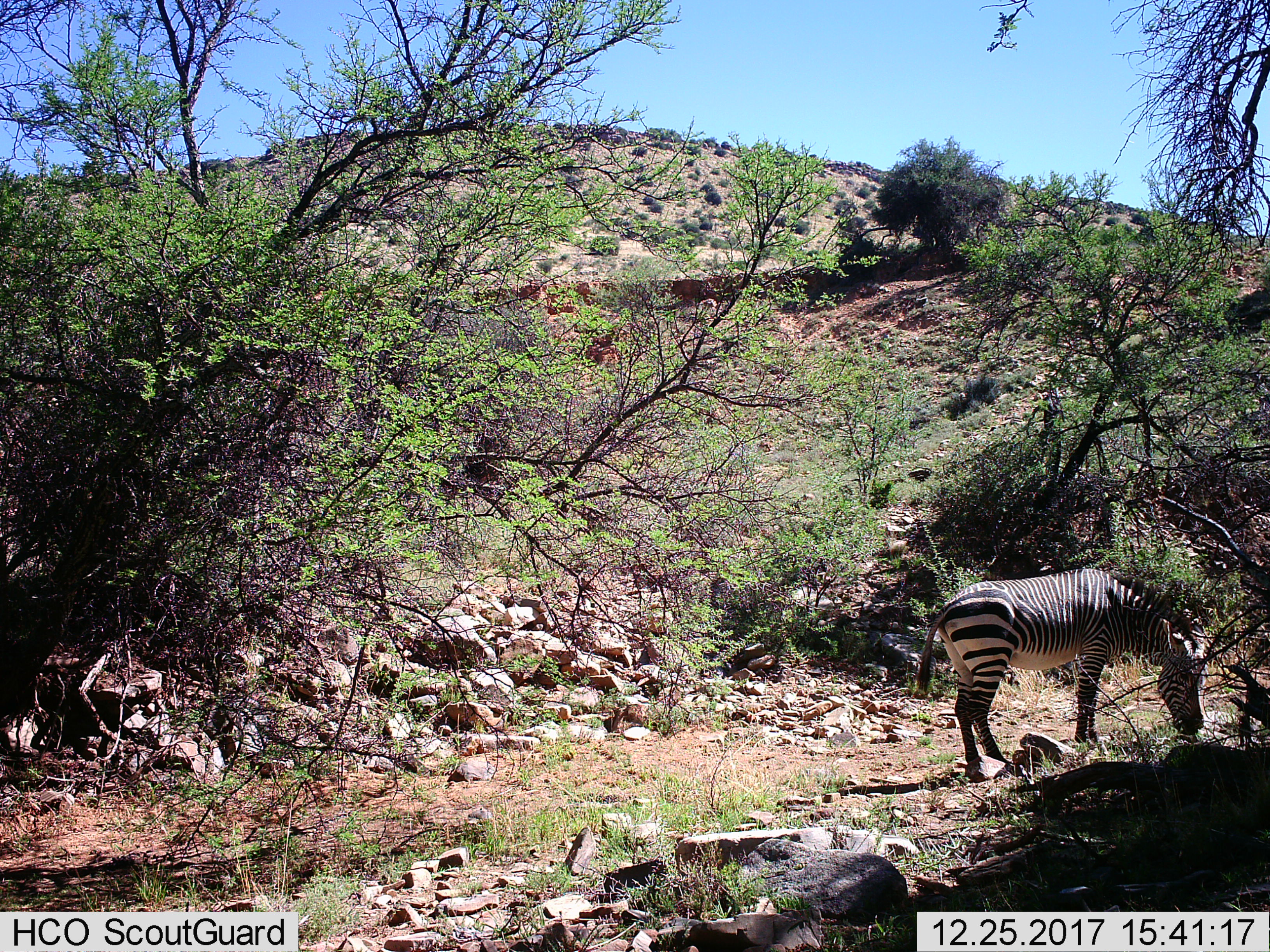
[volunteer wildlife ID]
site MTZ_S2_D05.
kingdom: Animalia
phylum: Chordata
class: Mammalia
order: Perissodactyla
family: Equidae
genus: Equus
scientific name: Equus zebra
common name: mountain zebra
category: zebramountain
Zebramountain (mountain zebra) (Equus zebra), count 1. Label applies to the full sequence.